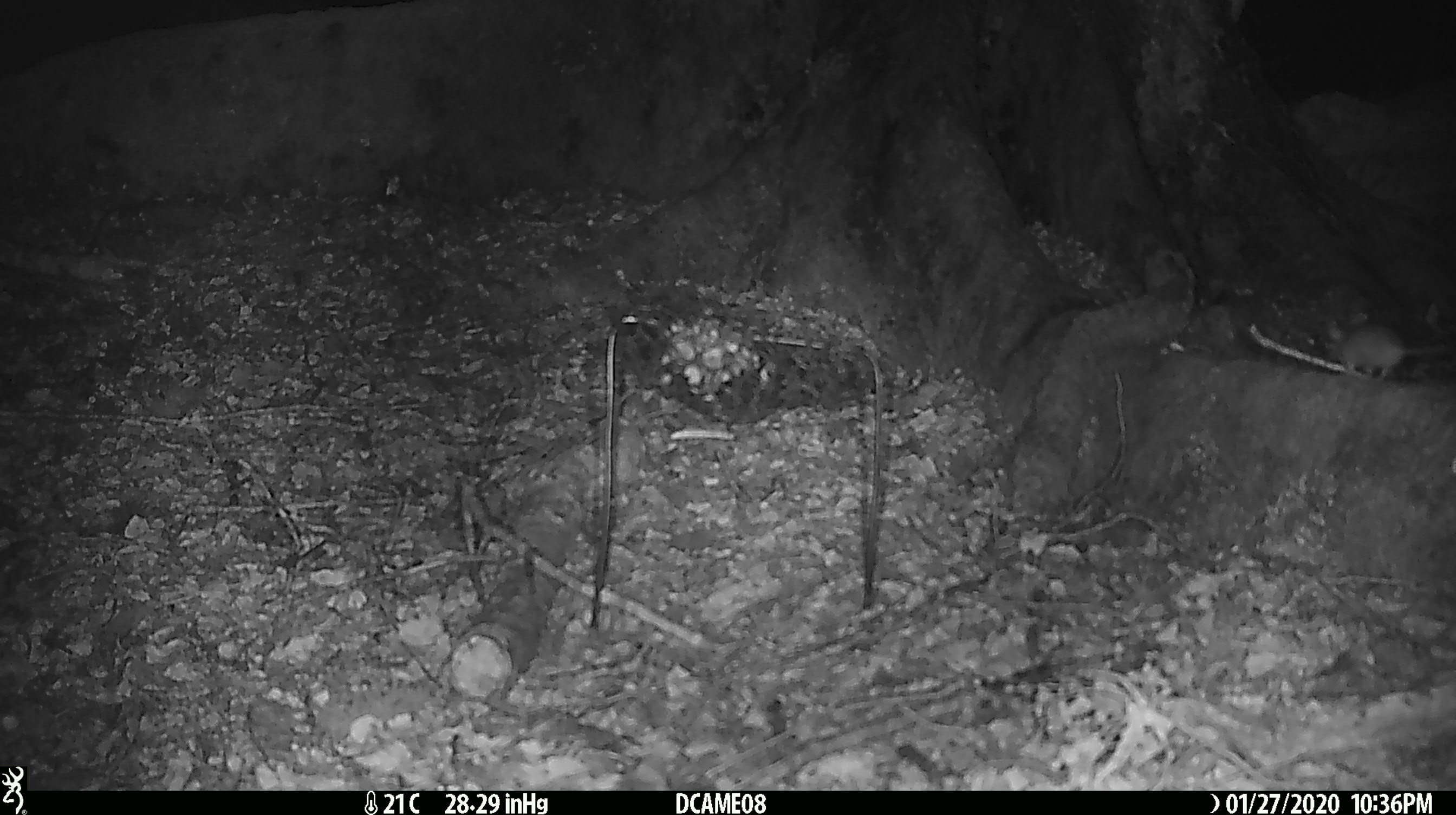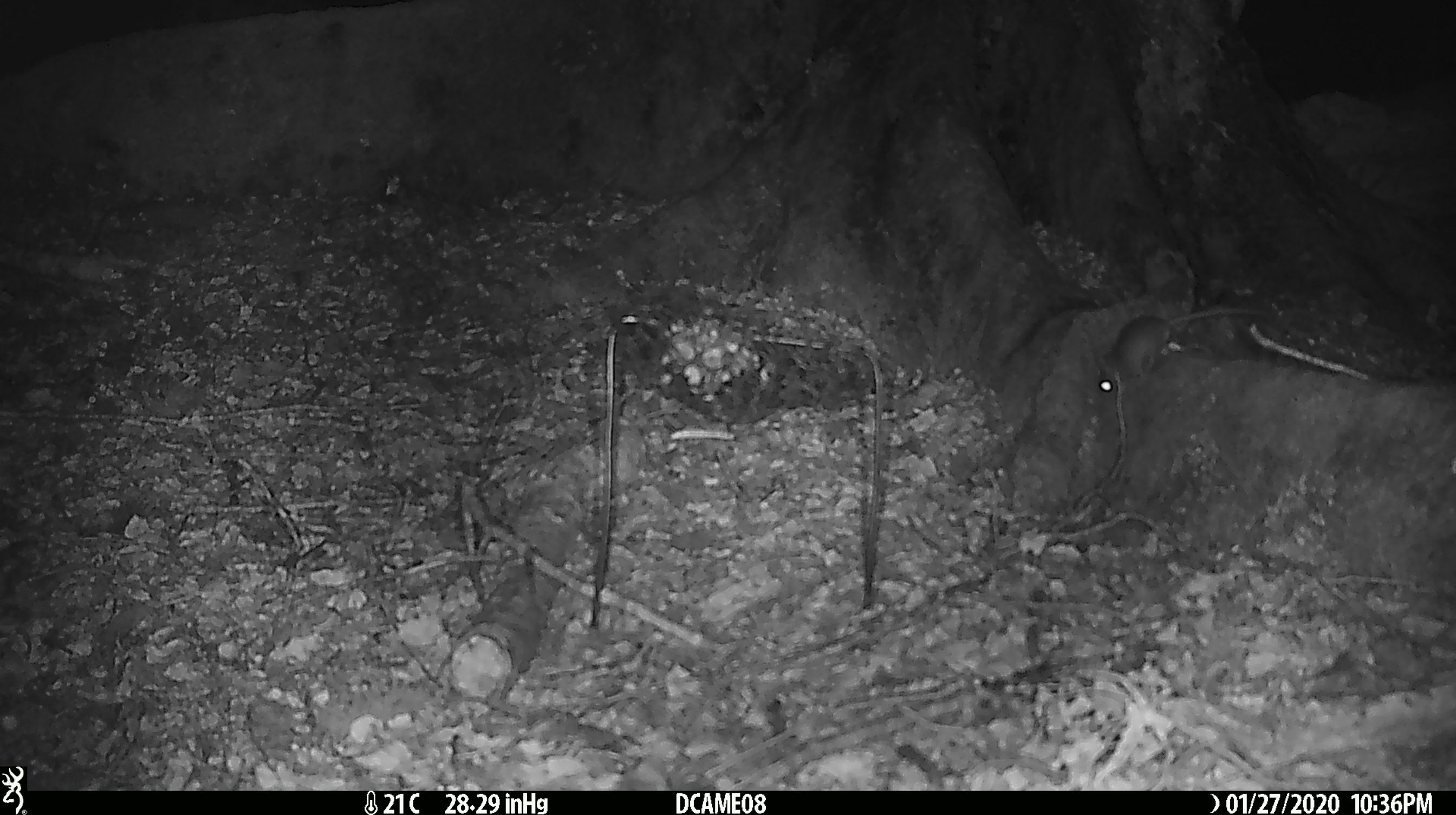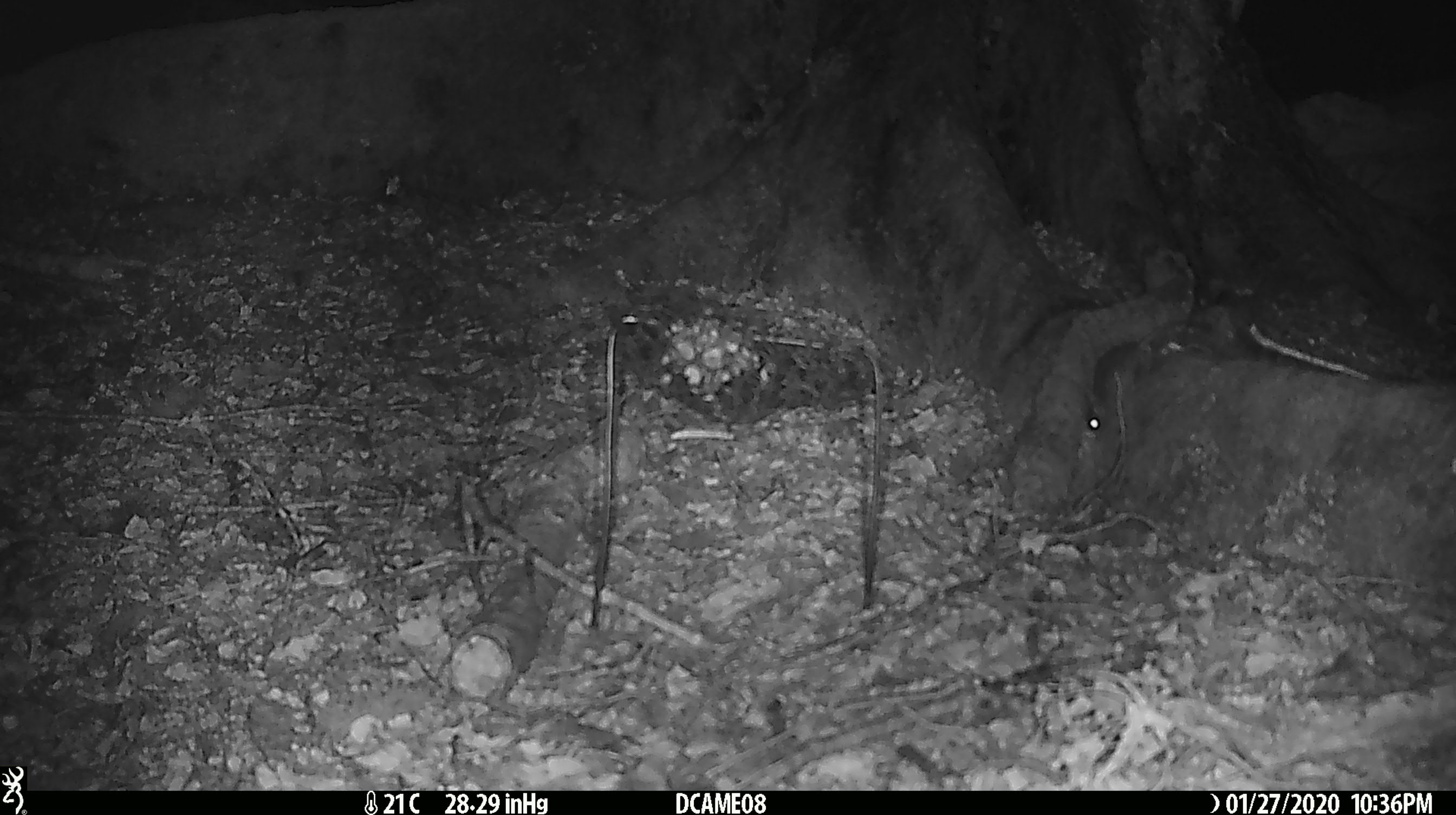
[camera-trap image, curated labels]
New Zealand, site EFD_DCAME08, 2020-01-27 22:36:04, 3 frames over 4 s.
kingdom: Animalia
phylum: Chordata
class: Mammalia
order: Rodentia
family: Muridae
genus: Mus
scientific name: Mus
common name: mouse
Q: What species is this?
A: Mouse (Mus).